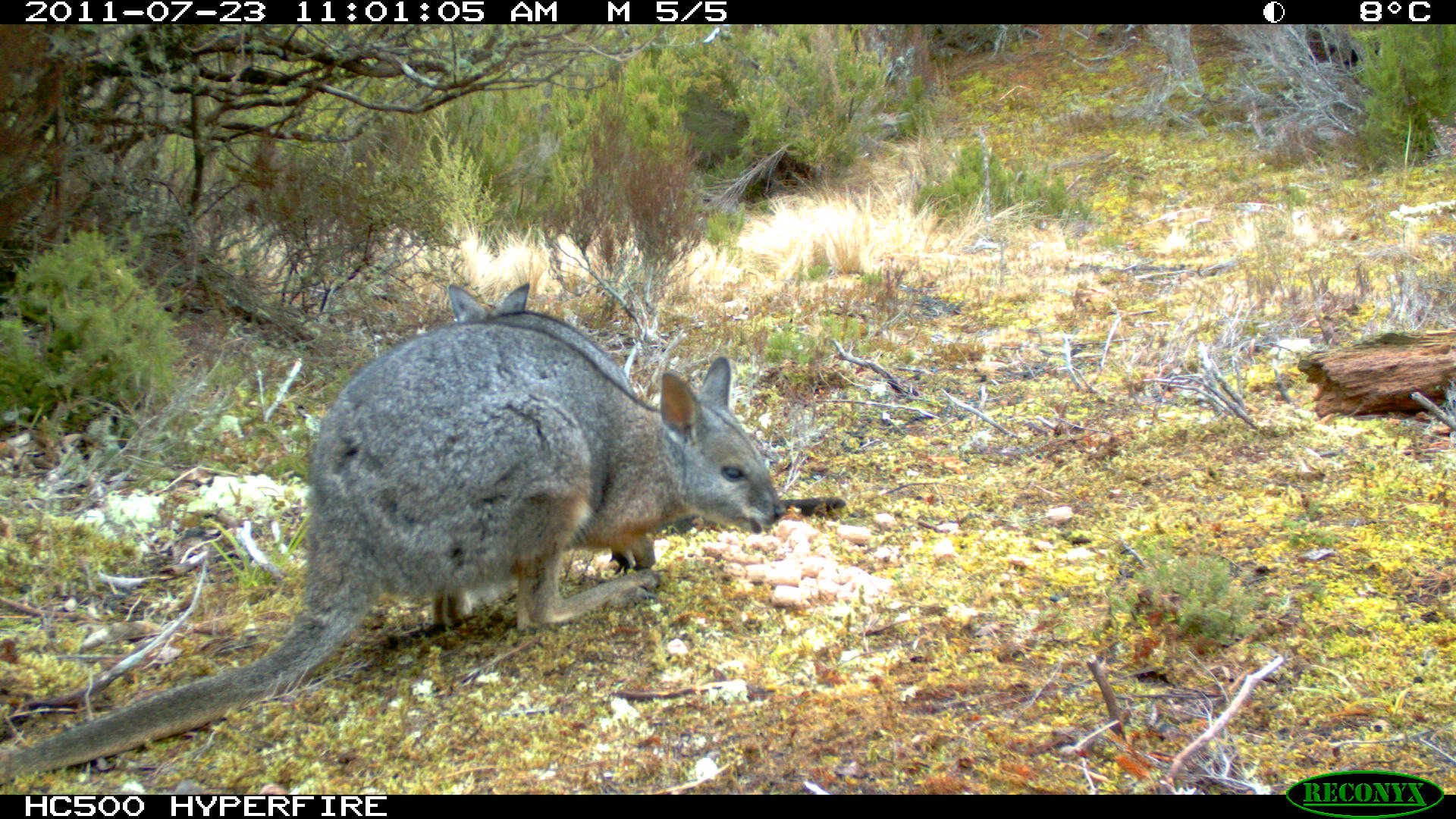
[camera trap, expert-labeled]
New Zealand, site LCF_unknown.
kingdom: Animalia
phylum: Chordata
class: Mammalia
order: Diprotodontia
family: Macropodidae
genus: Notamacropus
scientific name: Notamacropus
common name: wallaby